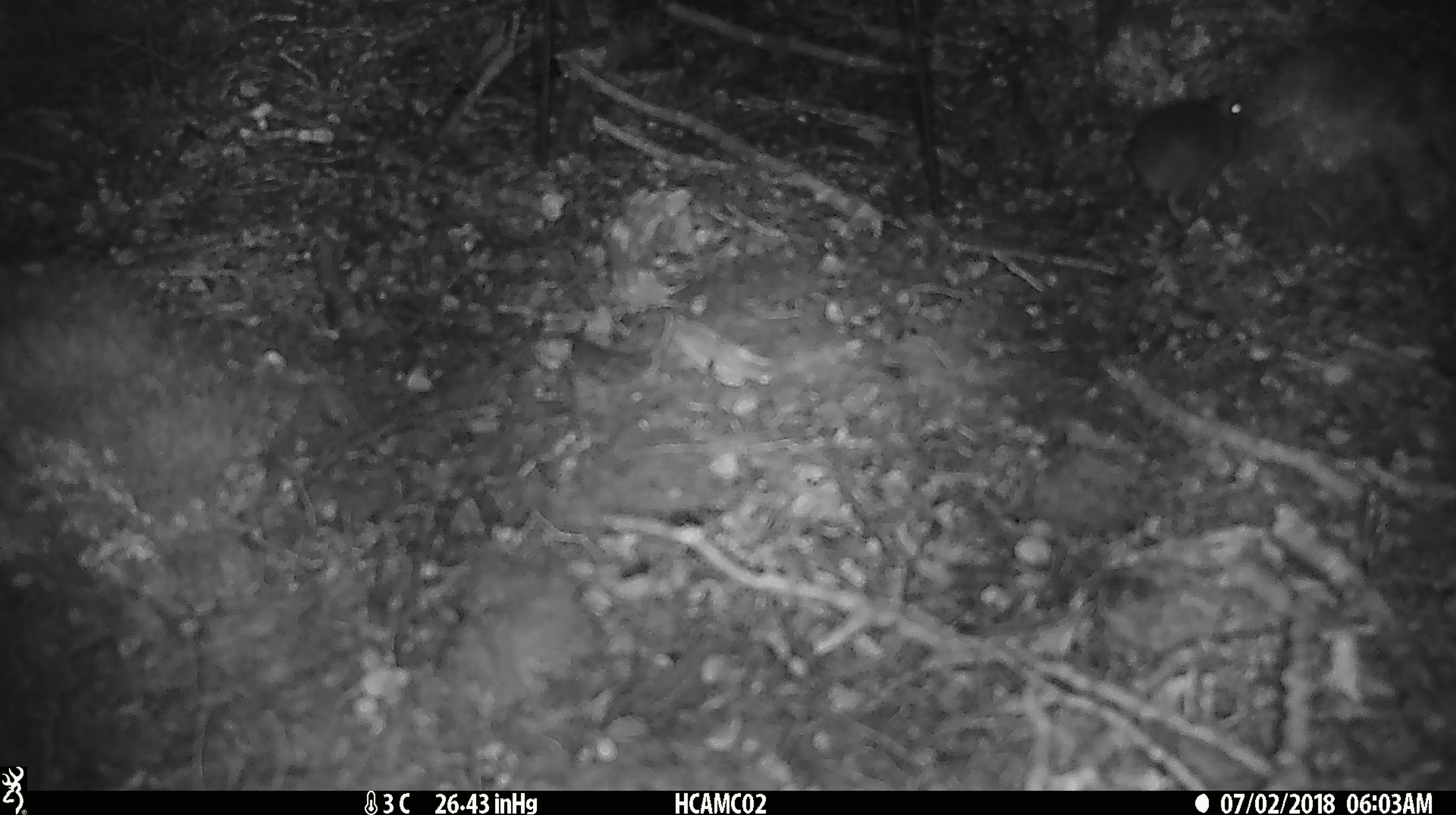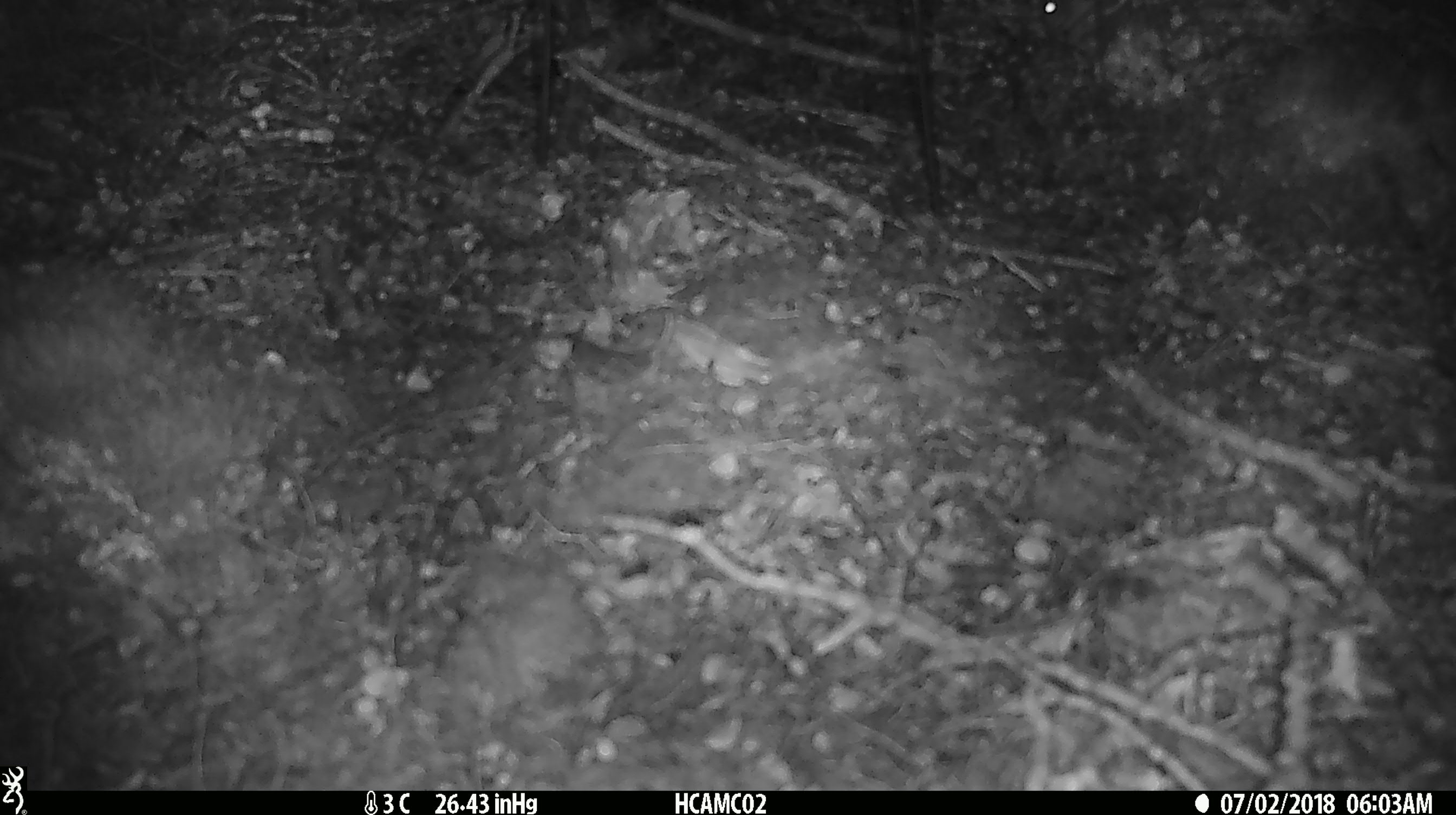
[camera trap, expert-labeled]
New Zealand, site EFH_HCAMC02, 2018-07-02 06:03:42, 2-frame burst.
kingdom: Animalia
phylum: Chordata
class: Mammalia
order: Rodentia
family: Muridae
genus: Mus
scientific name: Mus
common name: mouse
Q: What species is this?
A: Mouse (Mus).